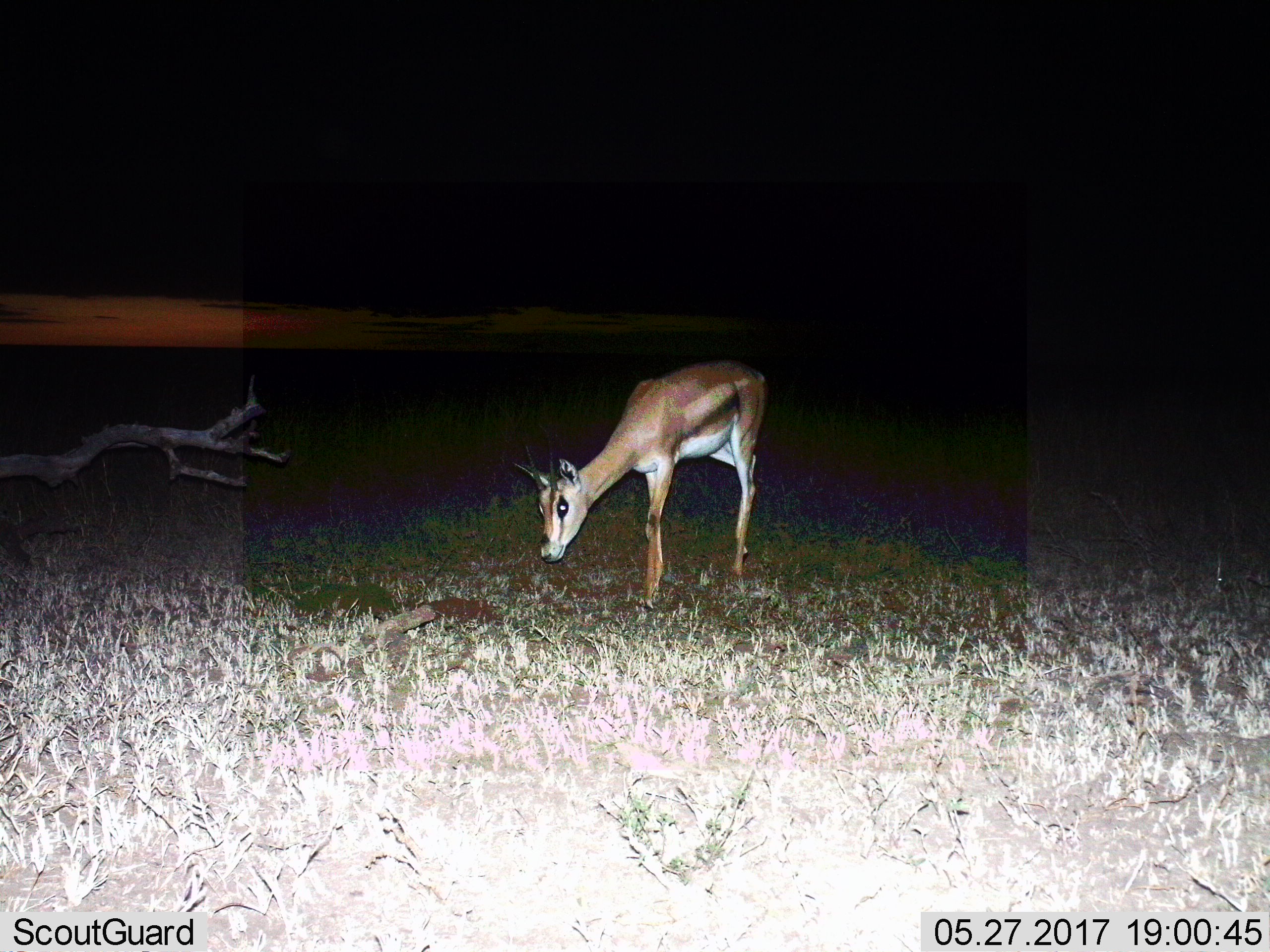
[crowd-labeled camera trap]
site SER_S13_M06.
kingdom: Animalia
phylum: Chordata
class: Mammalia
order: Artiodactyla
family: Bovidae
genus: Eudorcas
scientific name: Eudorcas thomsonii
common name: thomson's gazelle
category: gazellethomsons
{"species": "gazellethomsons (thomson's gazelle) (Eudorcas thomsonii)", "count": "1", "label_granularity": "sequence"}